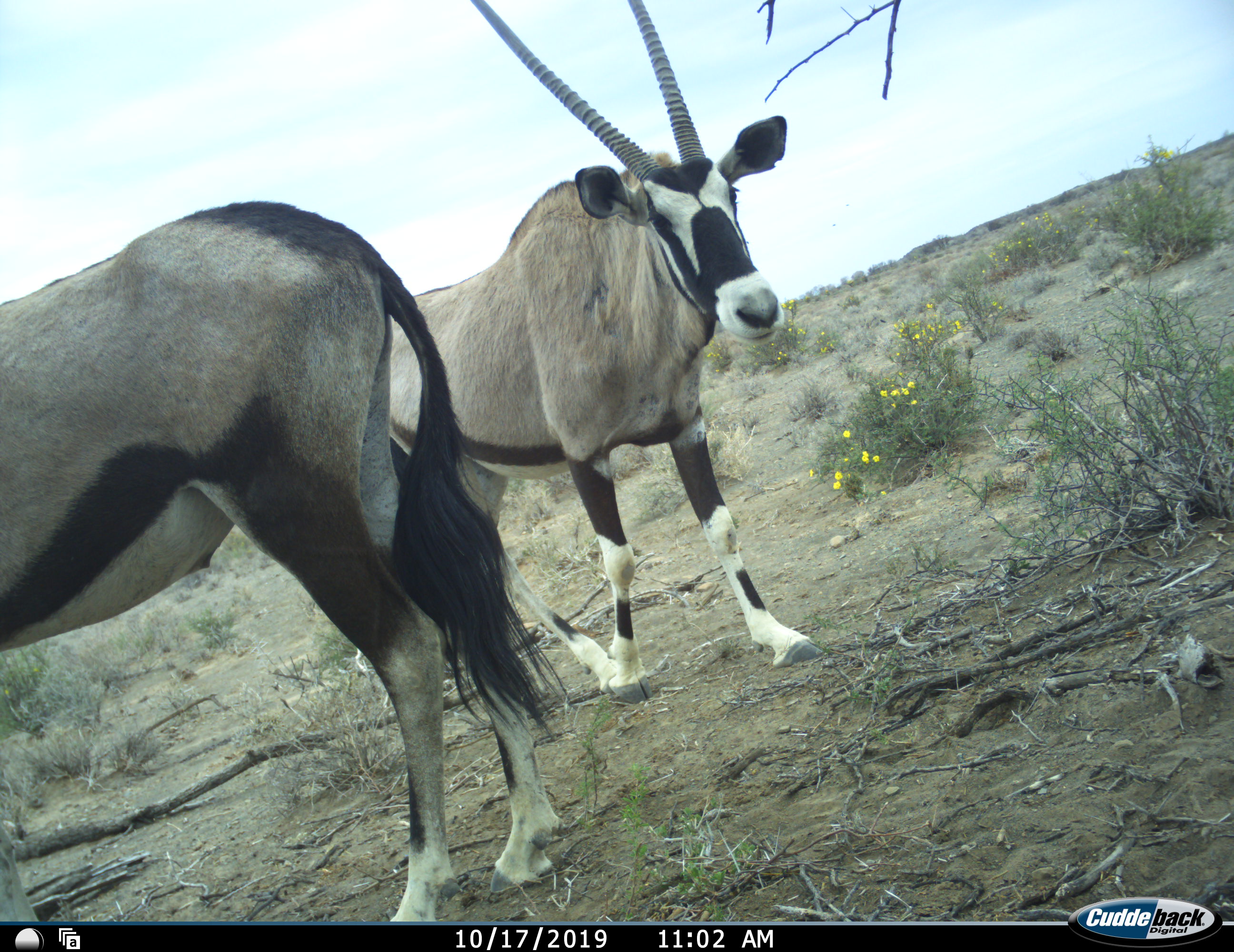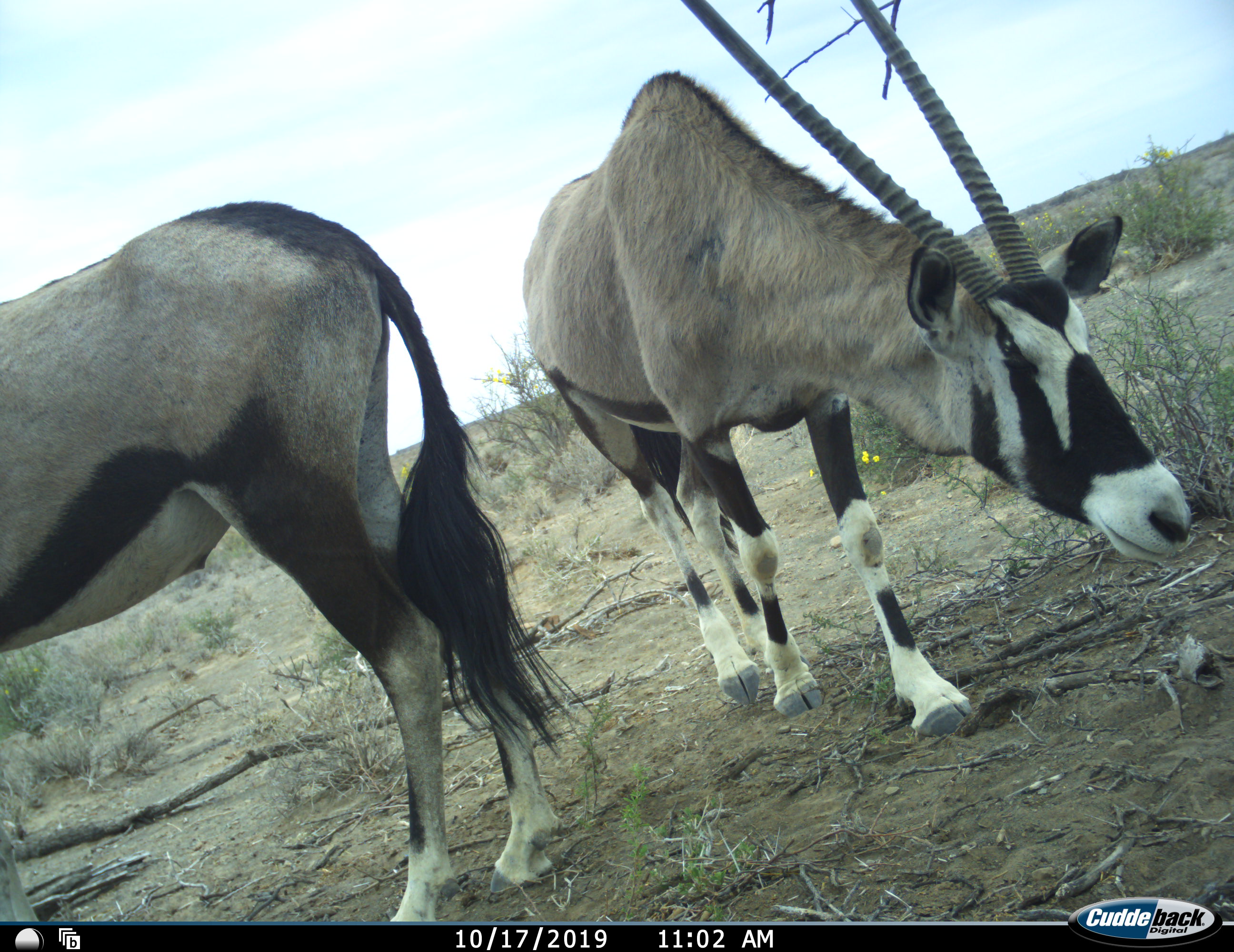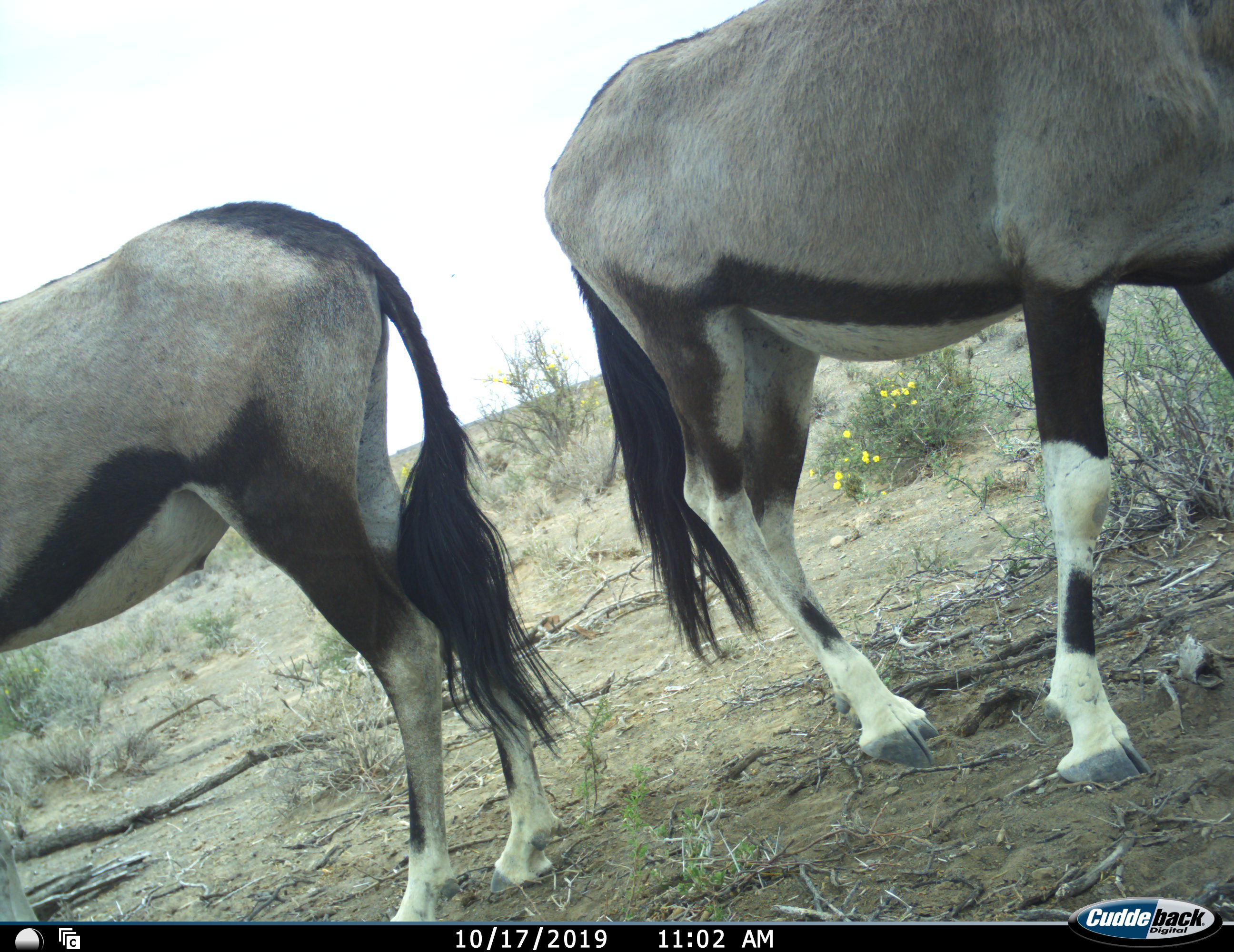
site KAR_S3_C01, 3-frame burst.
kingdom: Animalia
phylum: Chordata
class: Mammalia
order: Artiodactyla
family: Bovidae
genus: Oryx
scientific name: Oryx gazella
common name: gemsbok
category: oryx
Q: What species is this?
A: Oryx (gemsbok) (Oryx gazella).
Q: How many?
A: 2.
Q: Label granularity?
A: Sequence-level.